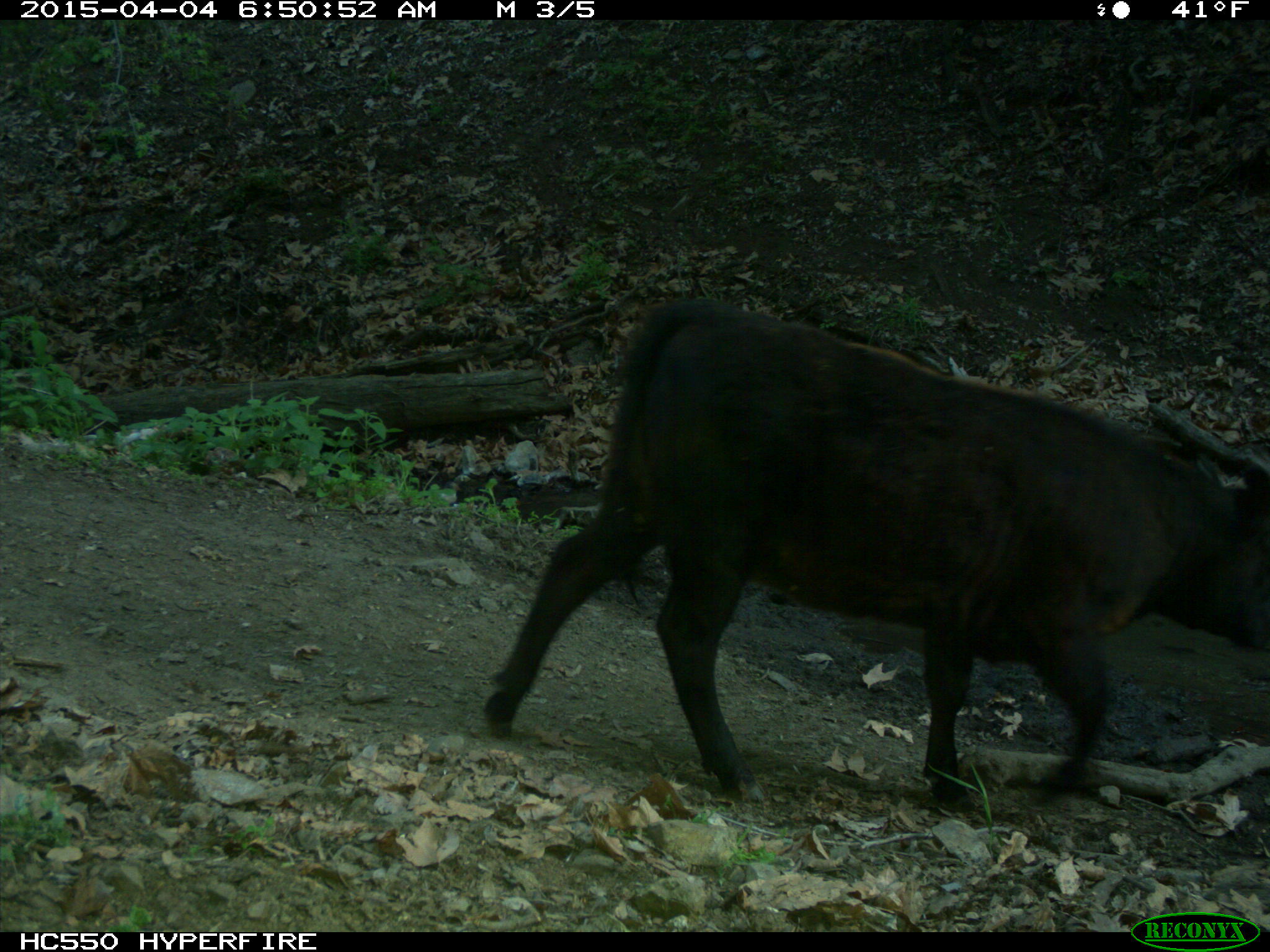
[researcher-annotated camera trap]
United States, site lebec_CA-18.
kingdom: Animalia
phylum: Chordata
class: Mammalia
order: Artiodactyla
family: Bovidae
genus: Bos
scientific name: Bos taurus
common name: domestic cow